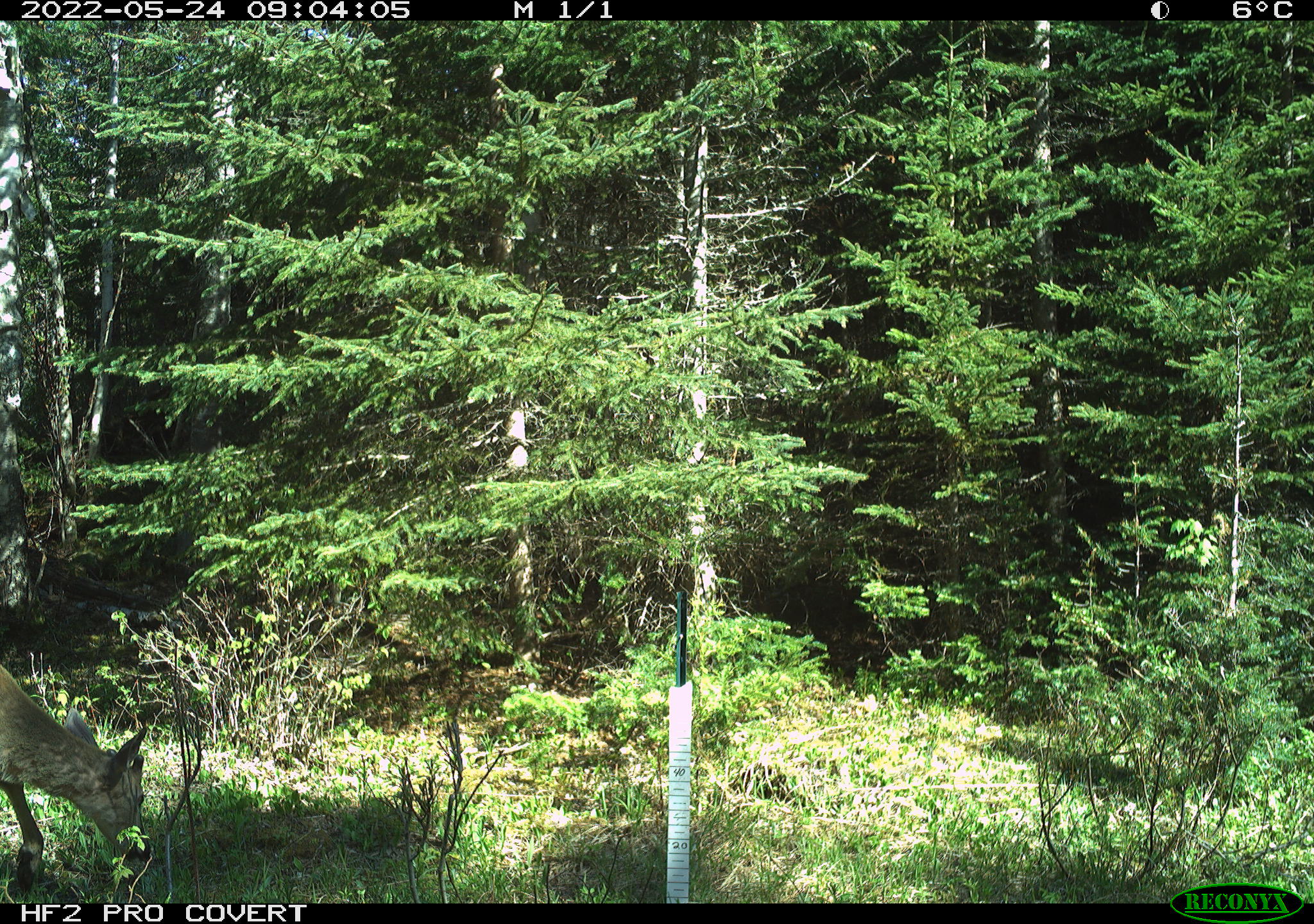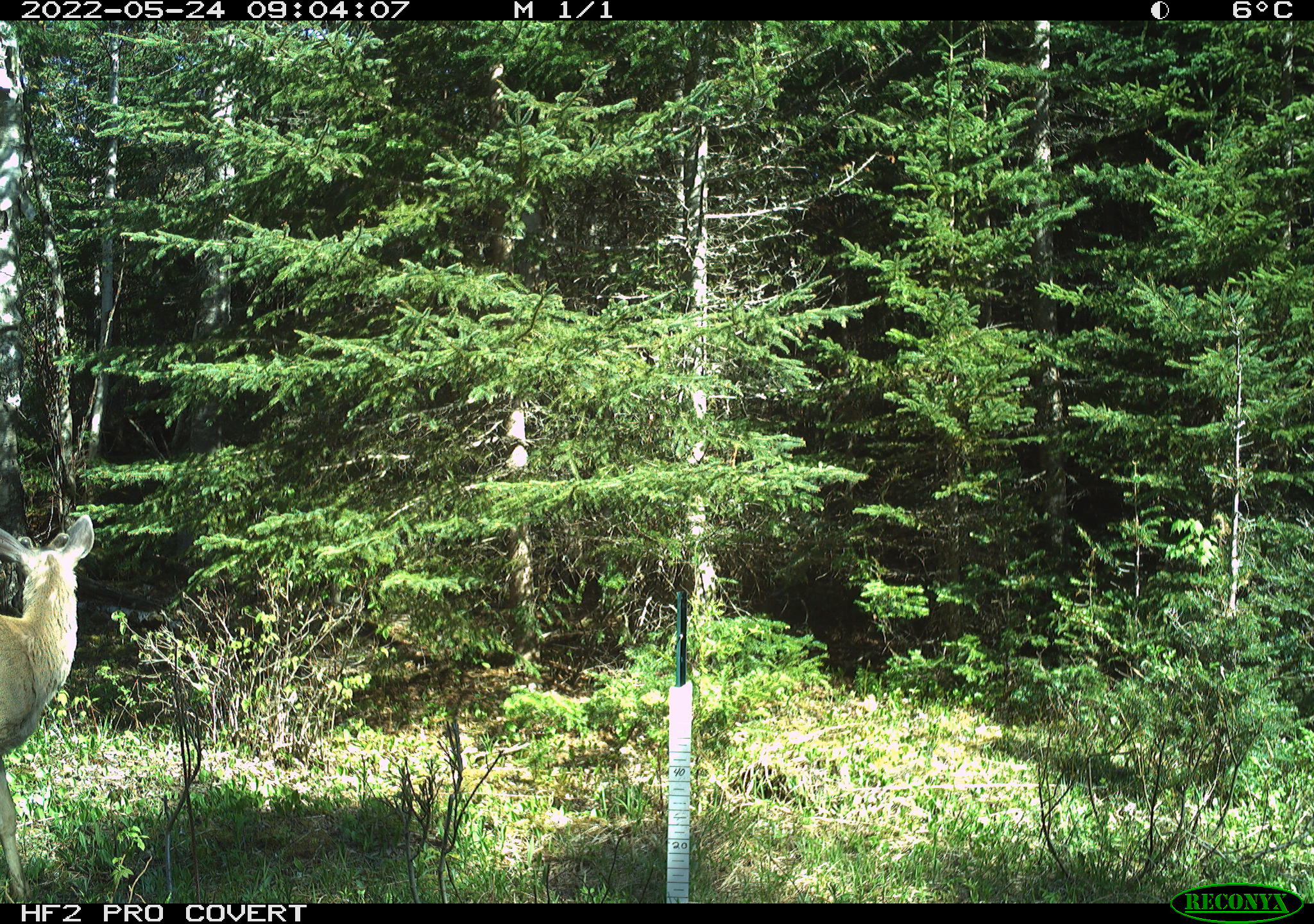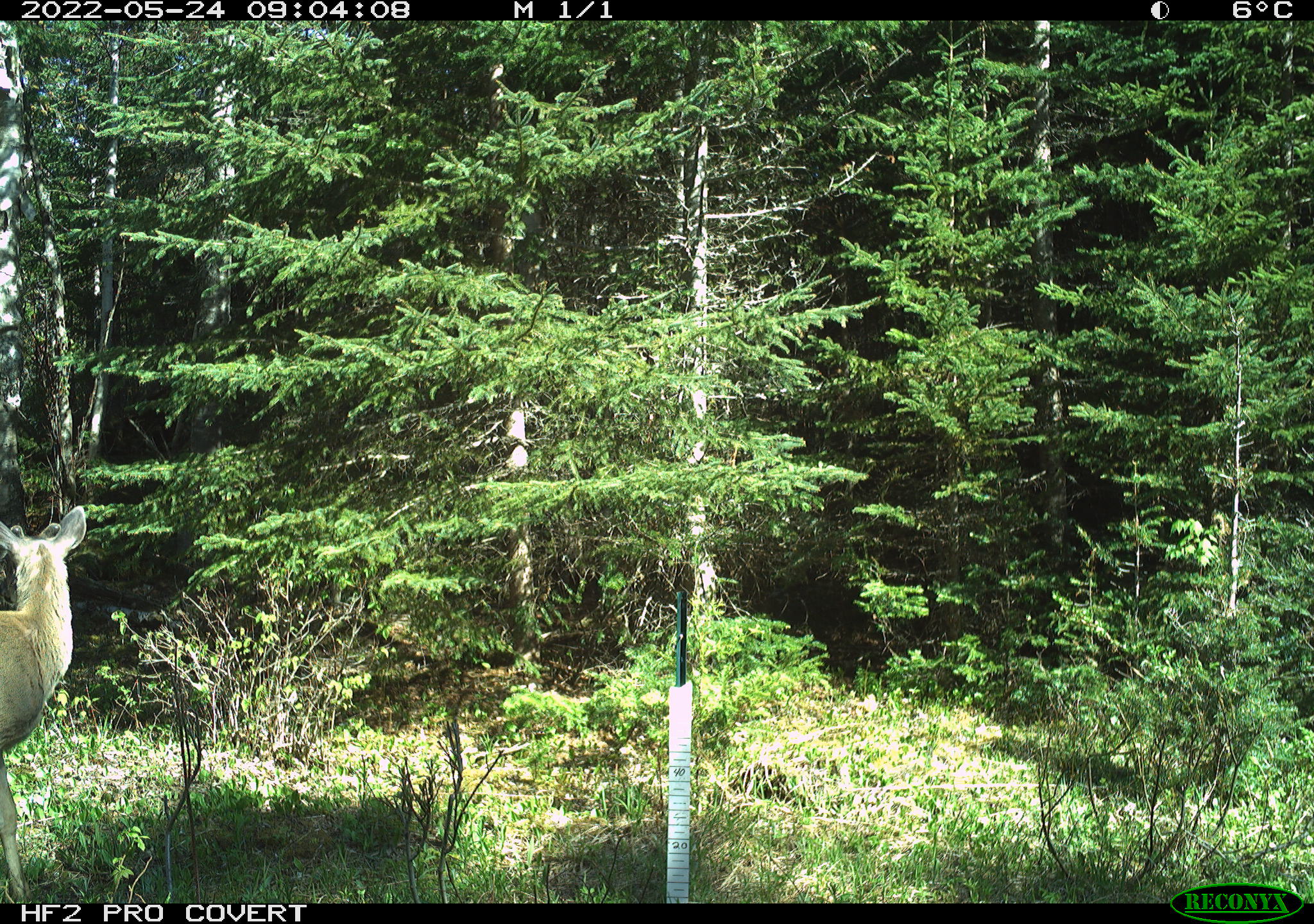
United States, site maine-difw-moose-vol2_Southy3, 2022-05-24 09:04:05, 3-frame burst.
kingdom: Animalia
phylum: Chordata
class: Mammalia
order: Artiodactyla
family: Cervidae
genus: Odocoileus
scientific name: Odocoileus virginianus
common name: white-tailed deer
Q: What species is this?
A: White-tailed deer (Odocoileus virginianus).